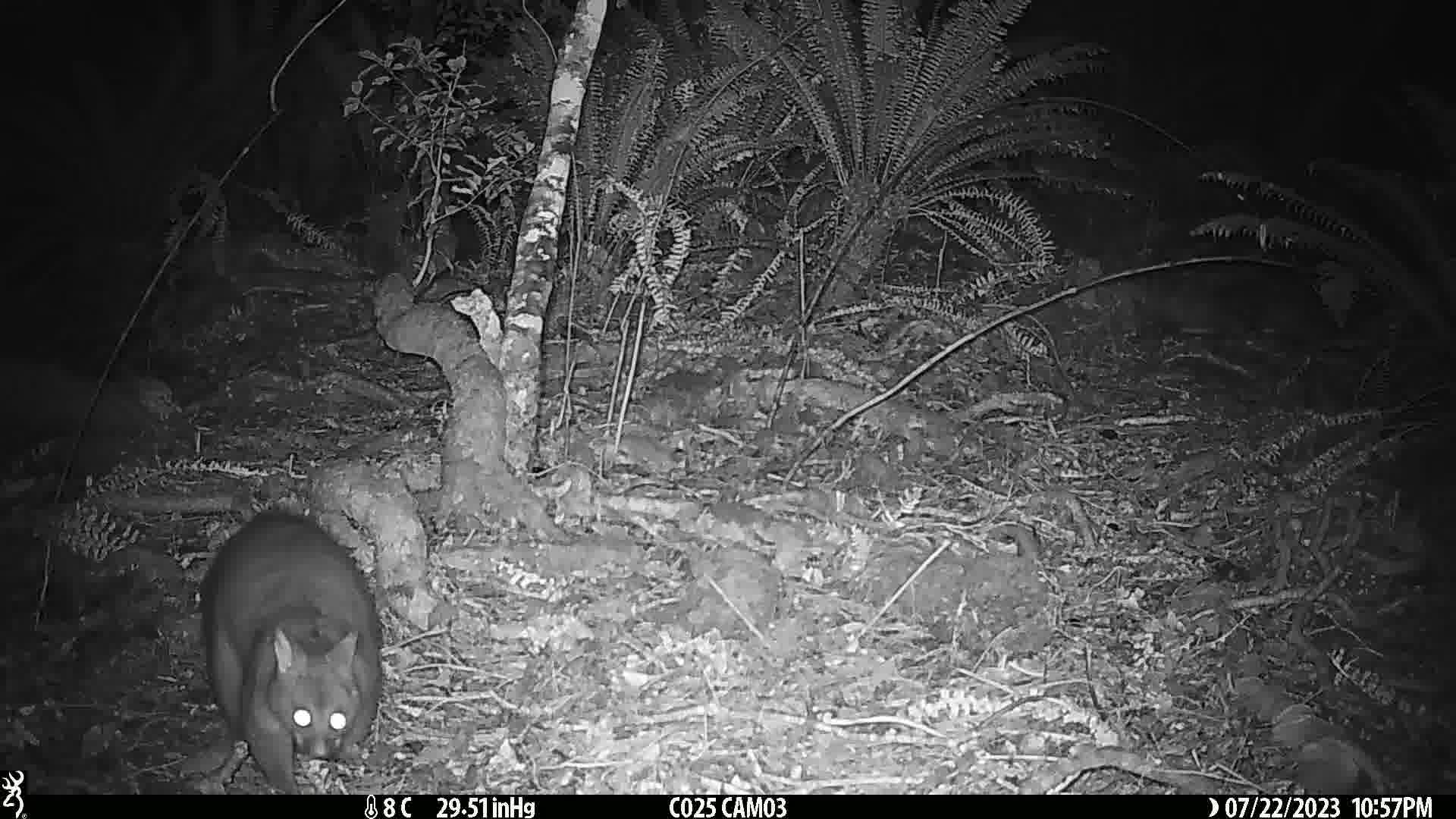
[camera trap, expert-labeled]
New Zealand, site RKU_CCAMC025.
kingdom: Animalia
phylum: Chordata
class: Mammalia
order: Diprotodontia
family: Phalangeridae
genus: Trichosurus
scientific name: Trichosurus vulpecula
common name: common brushtail possum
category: possum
Possum (common brushtail possum) (Trichosurus vulpecula).